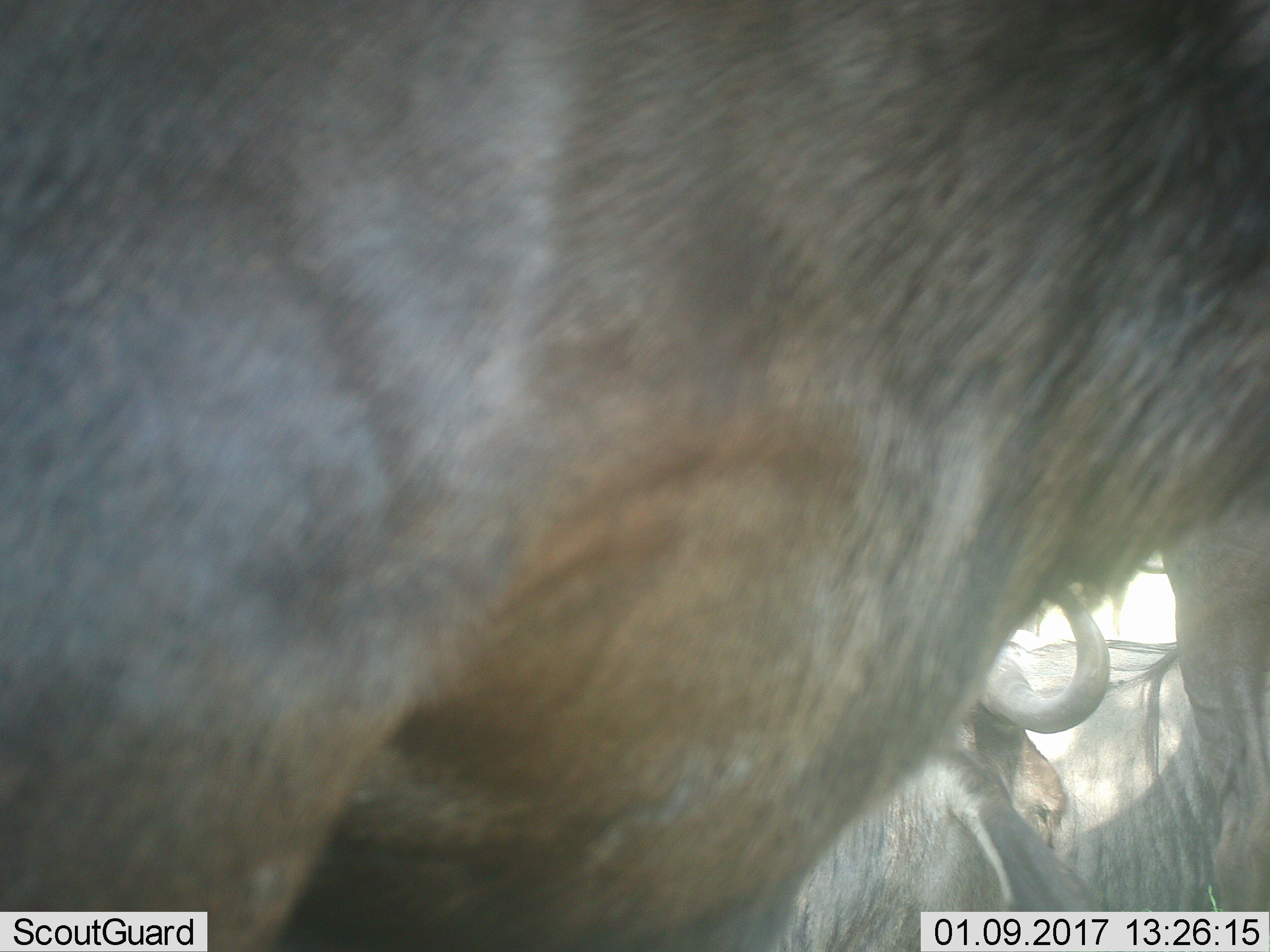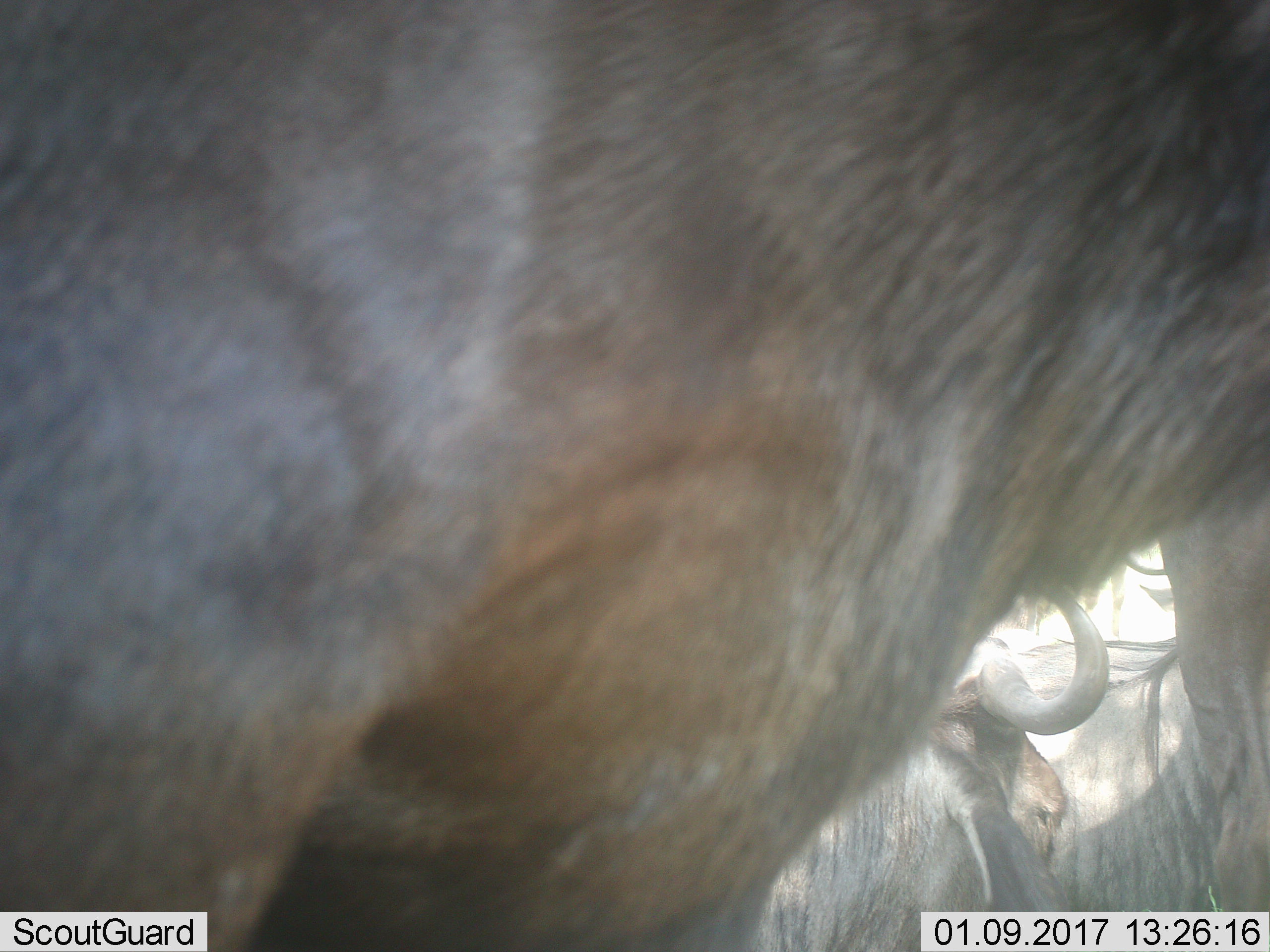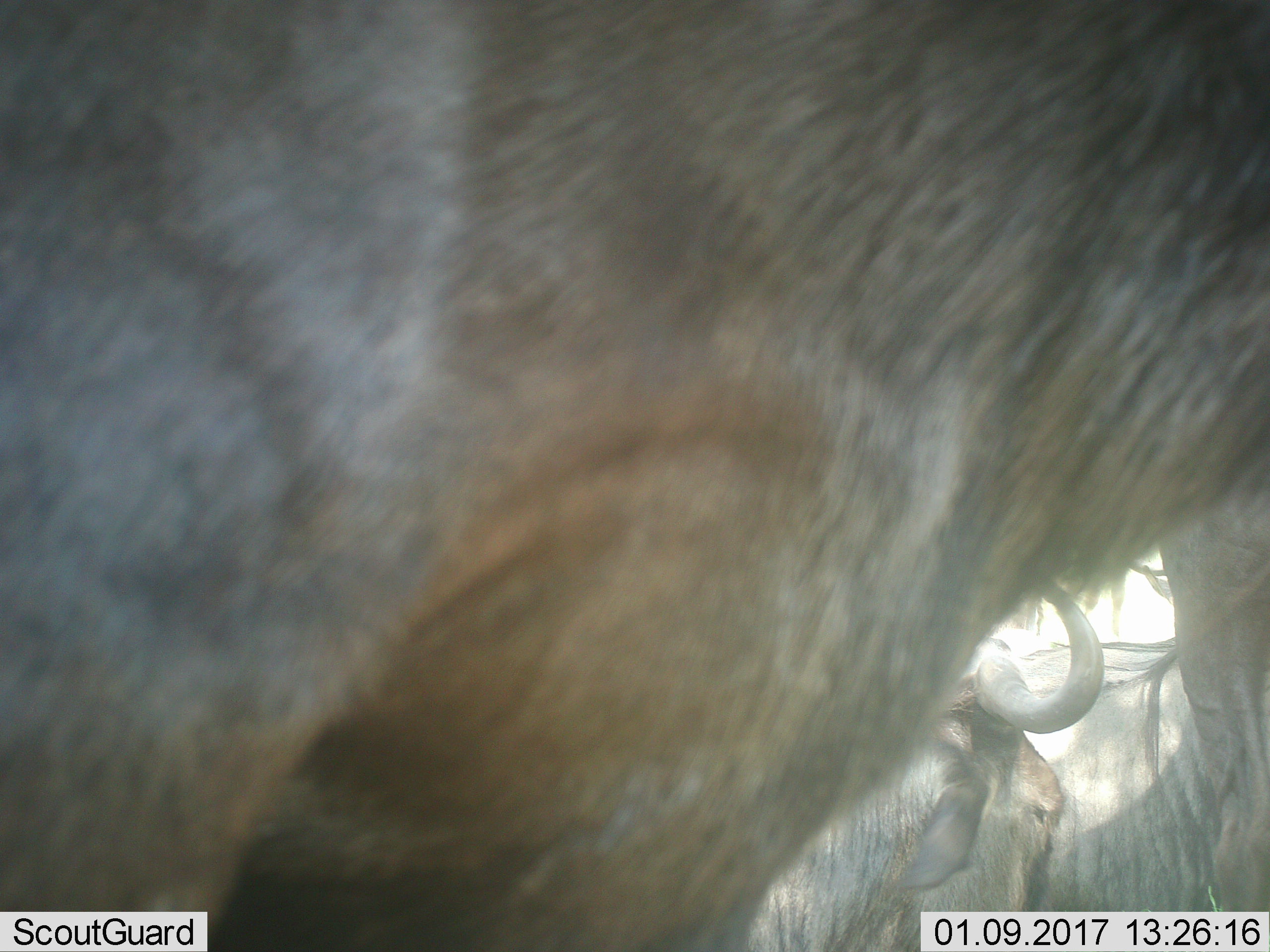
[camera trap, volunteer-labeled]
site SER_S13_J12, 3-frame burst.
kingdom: Animalia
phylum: Chordata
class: Mammalia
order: Artiodactyla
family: Bovidae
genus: Connochaetes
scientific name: Connochaetes taurinus taurinus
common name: blue wildebeest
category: wildebeestblue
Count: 3.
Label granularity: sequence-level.